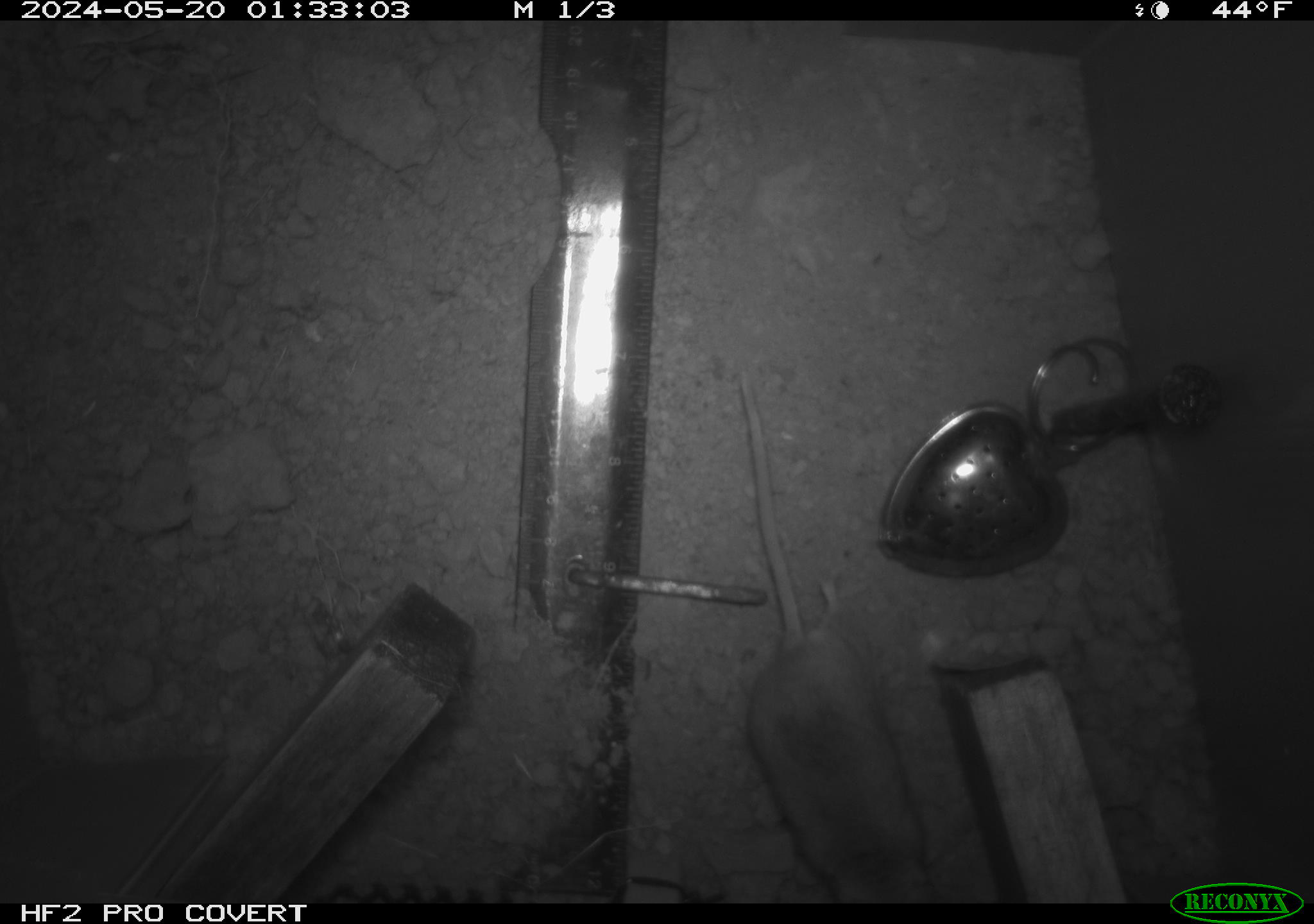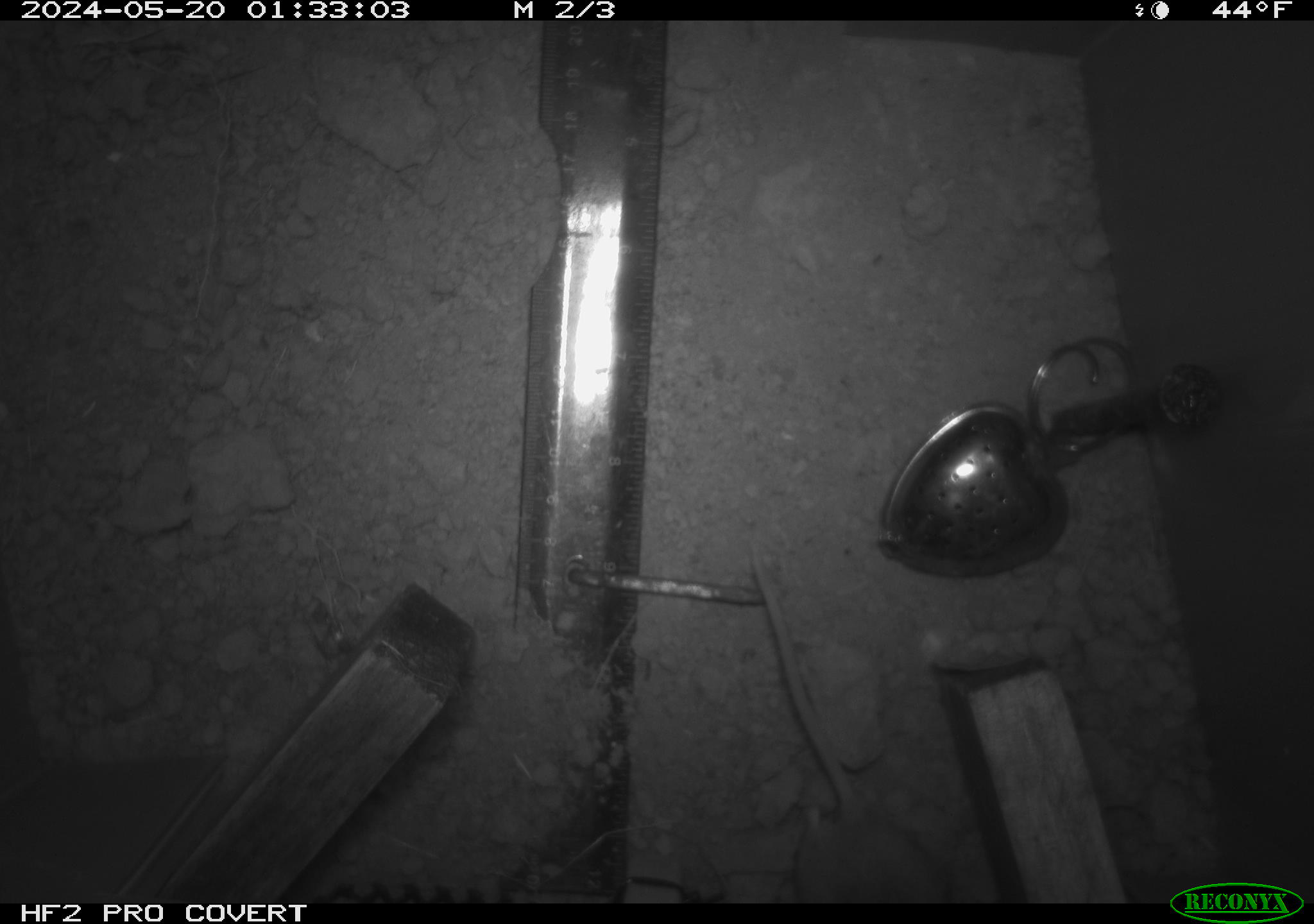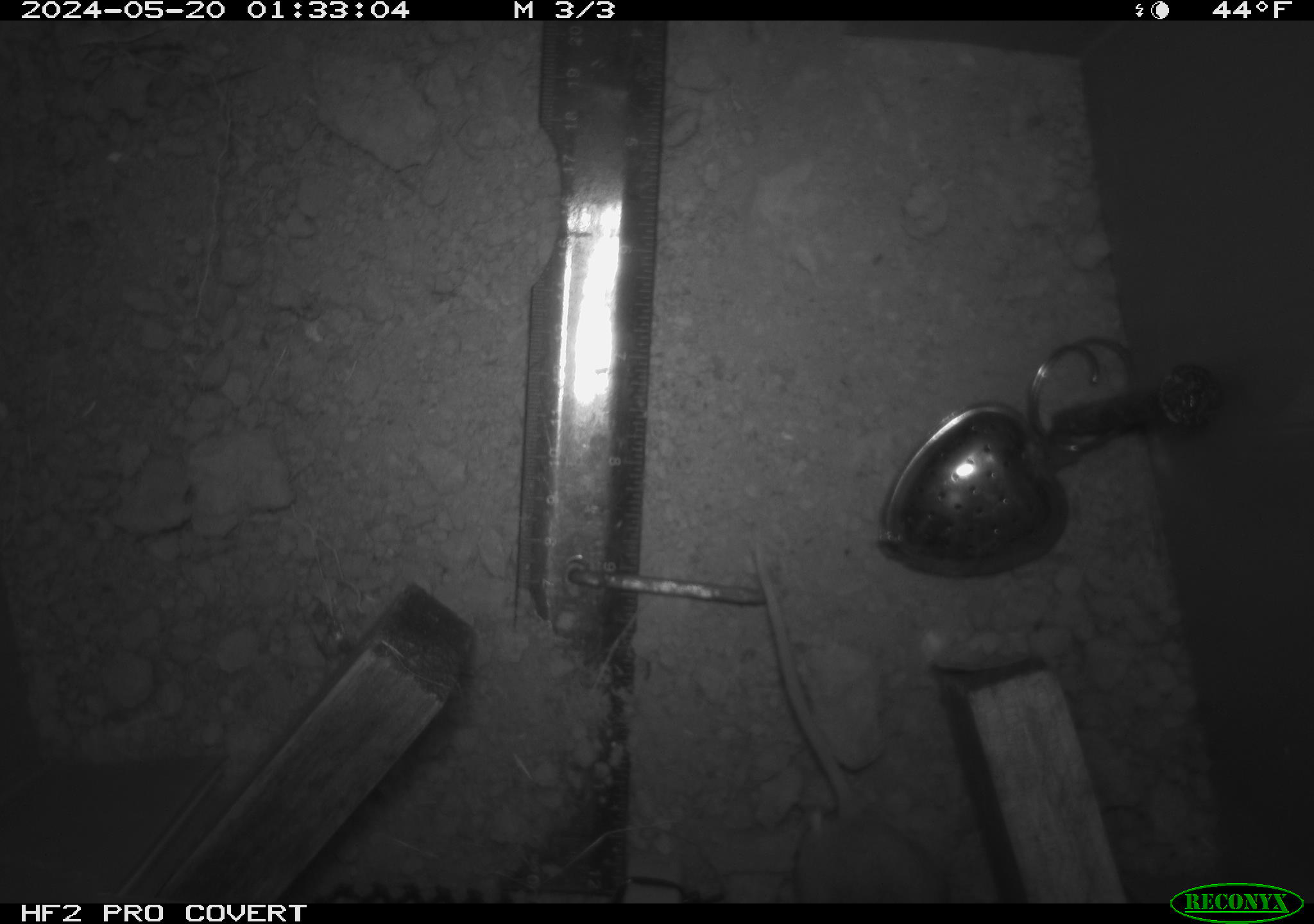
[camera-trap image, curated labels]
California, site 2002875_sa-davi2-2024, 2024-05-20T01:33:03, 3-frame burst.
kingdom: Animalia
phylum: Chordata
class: Mammalia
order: Rodentia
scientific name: Rodentia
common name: mouse species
Mouse species (Rodentia).